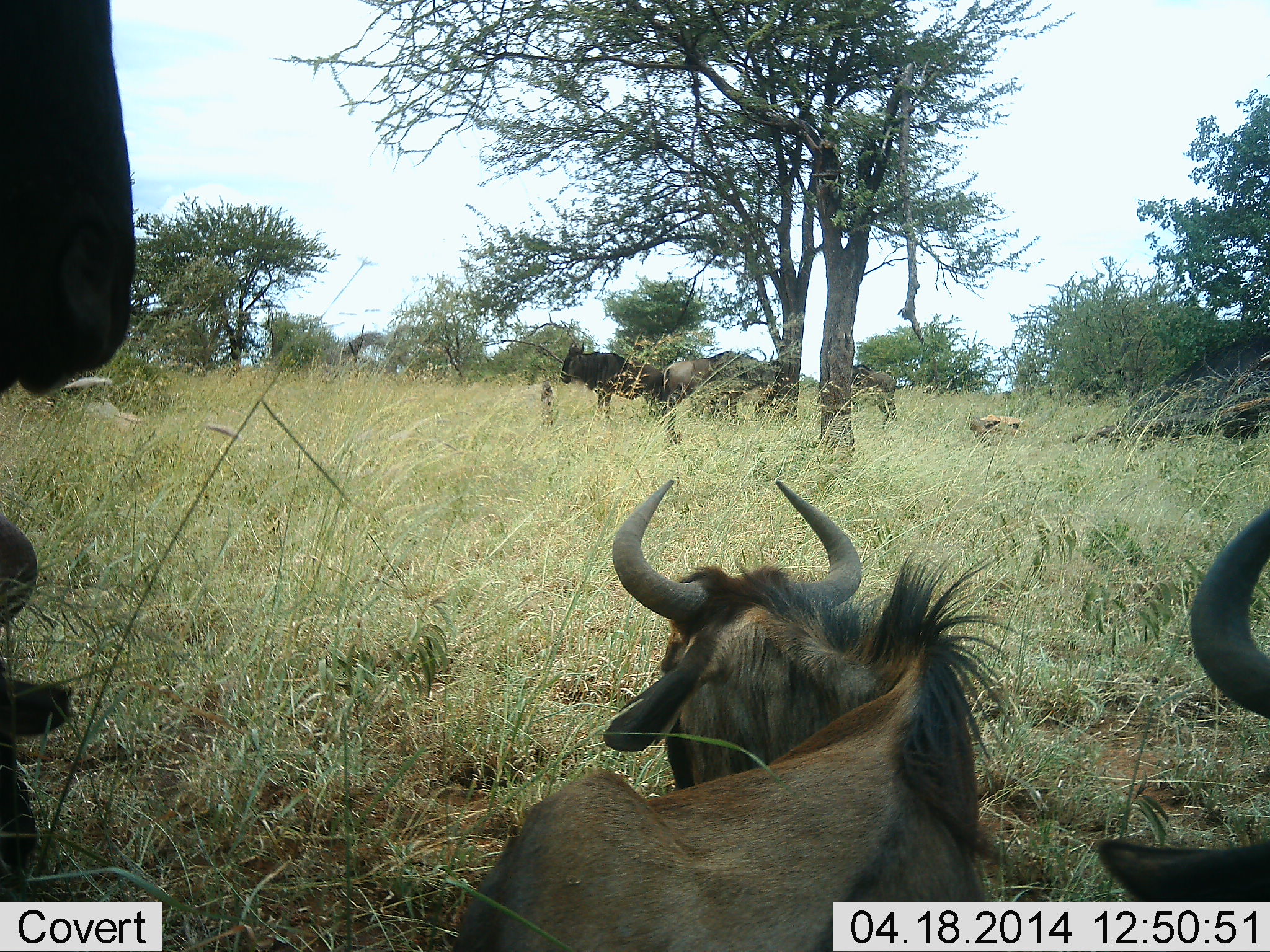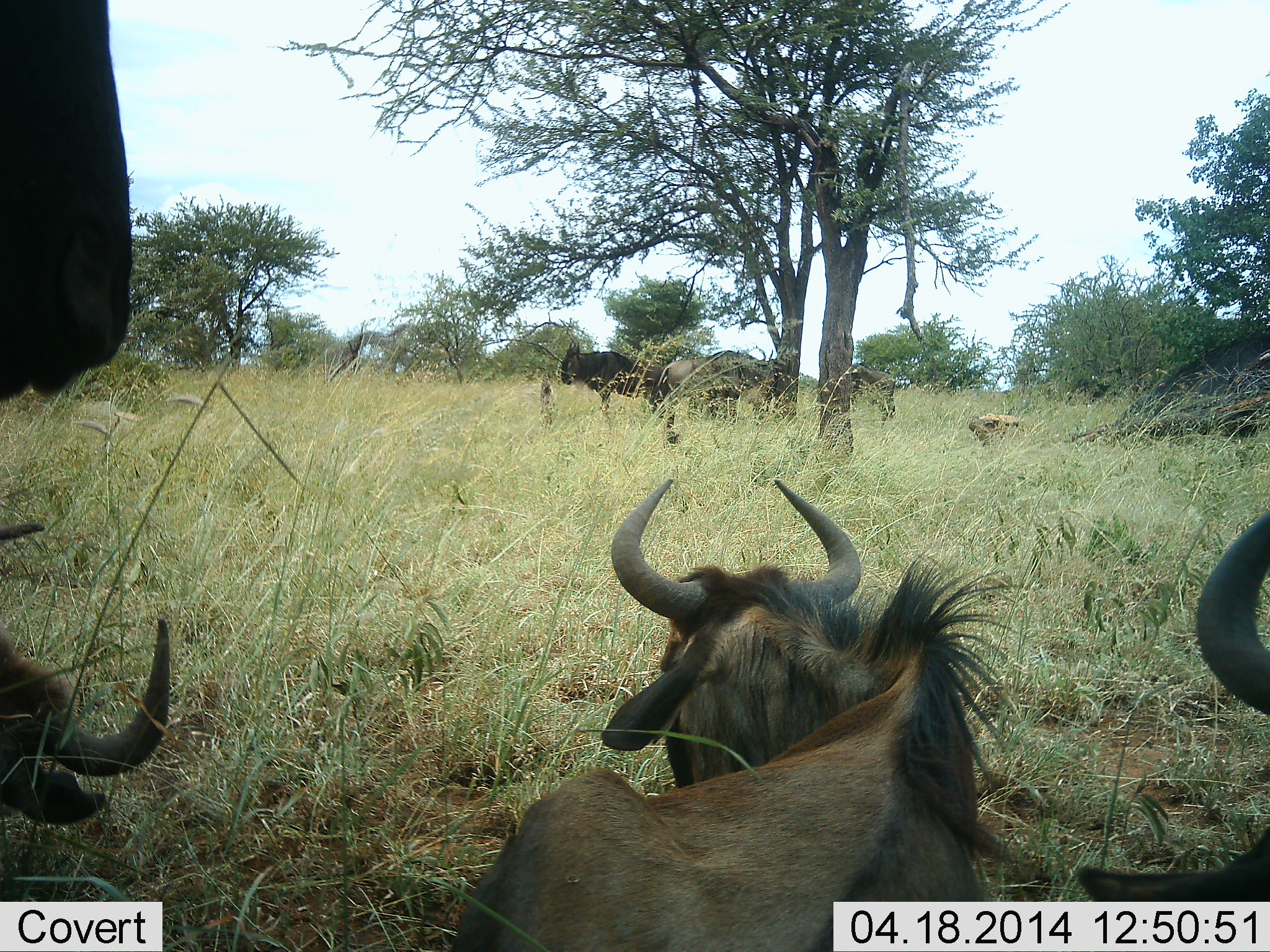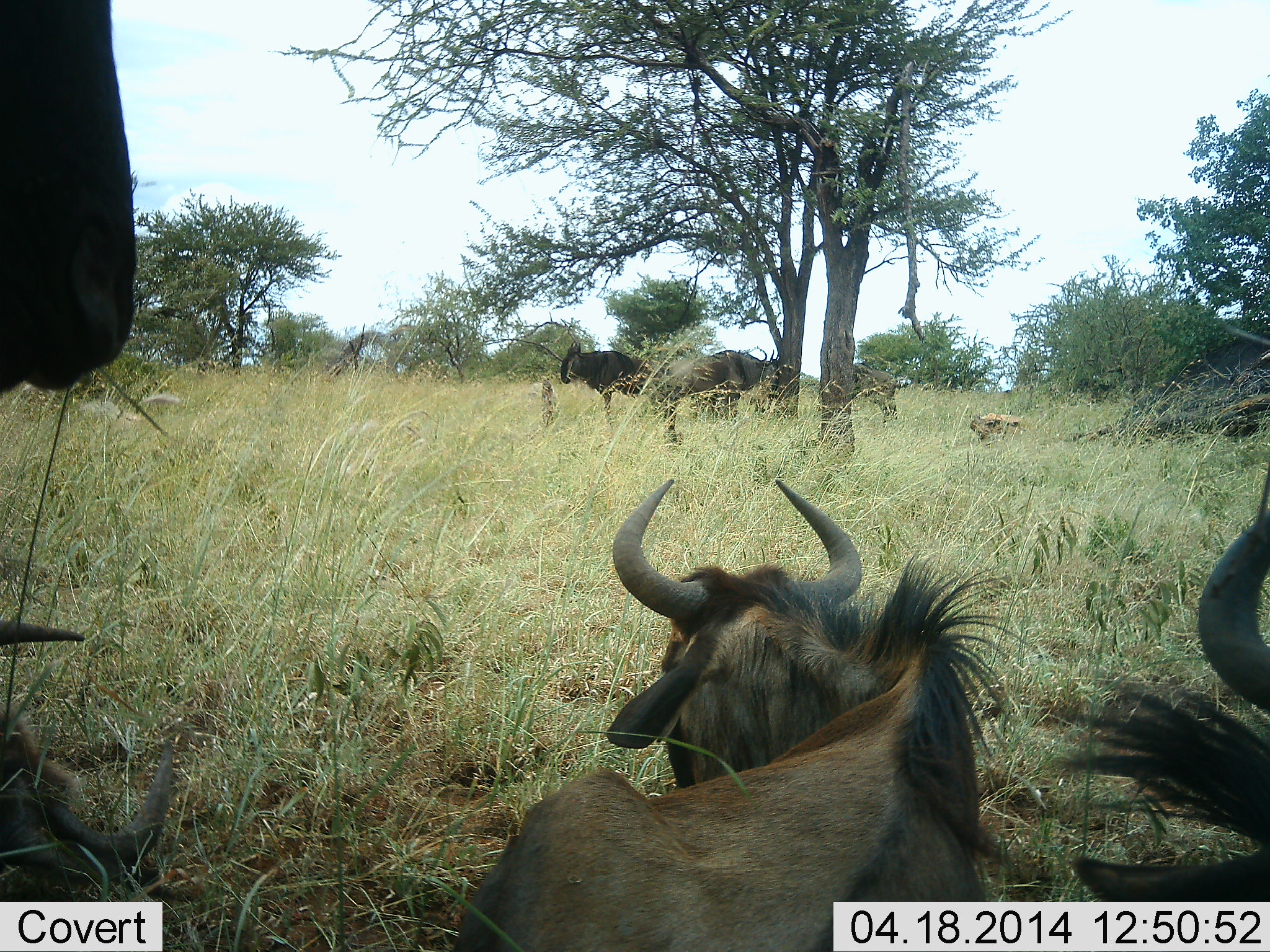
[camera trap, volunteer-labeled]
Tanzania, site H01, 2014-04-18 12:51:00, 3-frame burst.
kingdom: Animalia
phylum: Chordata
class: Mammalia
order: Artiodactyla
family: Bovidae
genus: Connochaetes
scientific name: Connochaetes taurinus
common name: blue wildebeest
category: wildebeest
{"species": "wildebeest (blue wildebeest) (Connochaetes taurinus)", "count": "7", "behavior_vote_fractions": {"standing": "55%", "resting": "91%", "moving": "9%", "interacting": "0%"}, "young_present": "0%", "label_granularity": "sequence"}